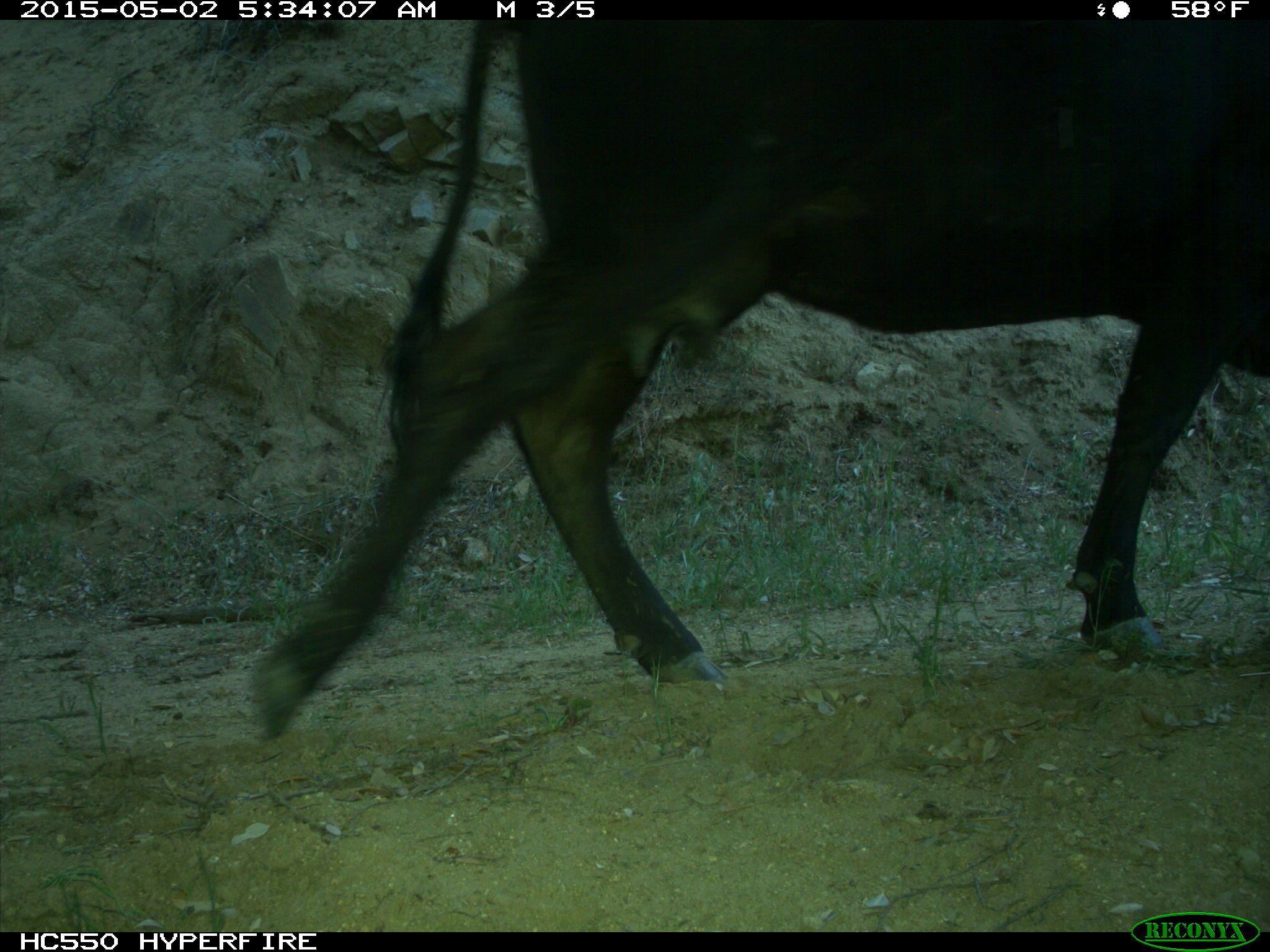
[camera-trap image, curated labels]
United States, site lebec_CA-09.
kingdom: Animalia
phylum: Chordata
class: Mammalia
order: Artiodactyla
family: Bovidae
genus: Bos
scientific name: Bos taurus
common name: domestic cow